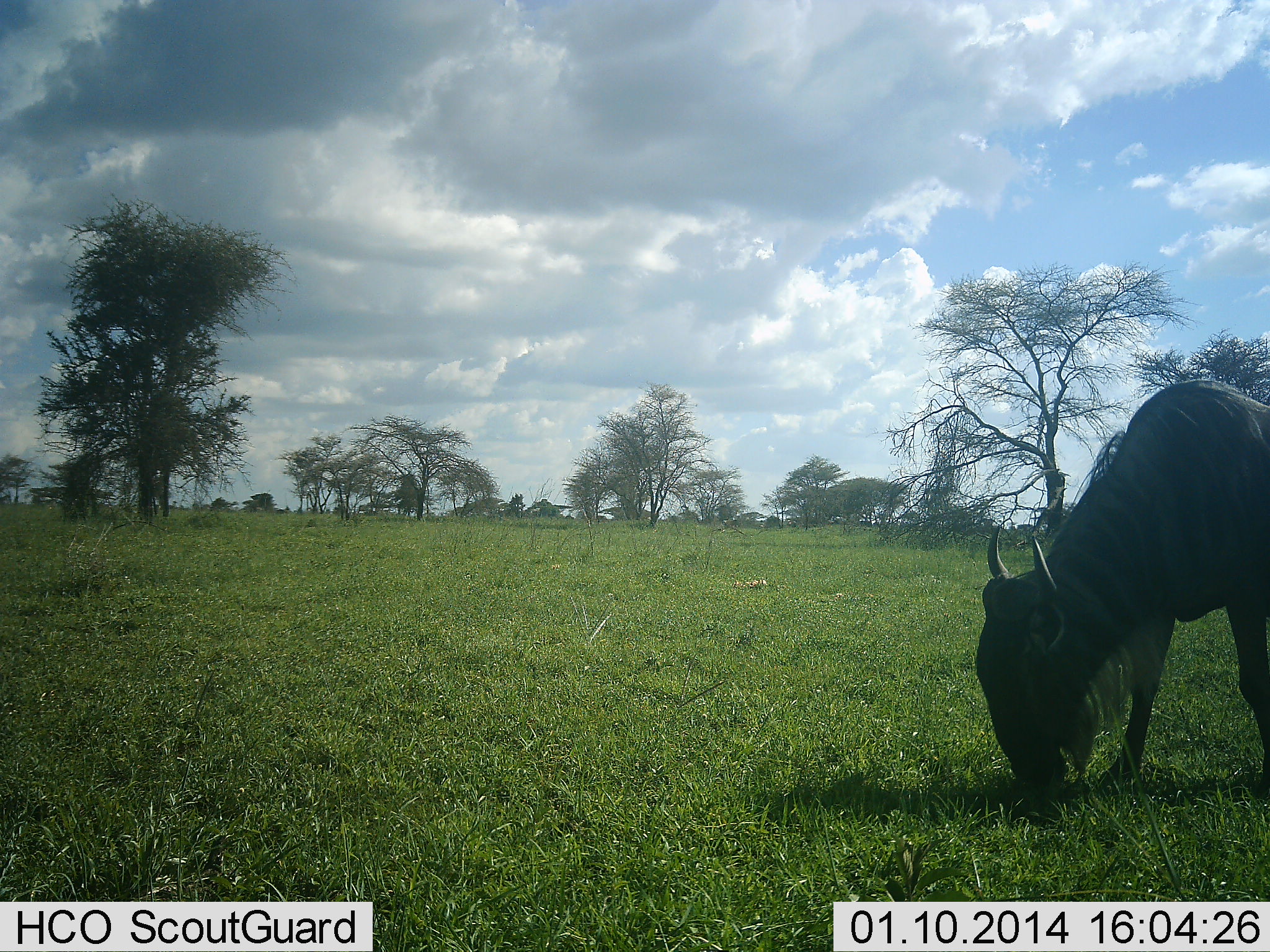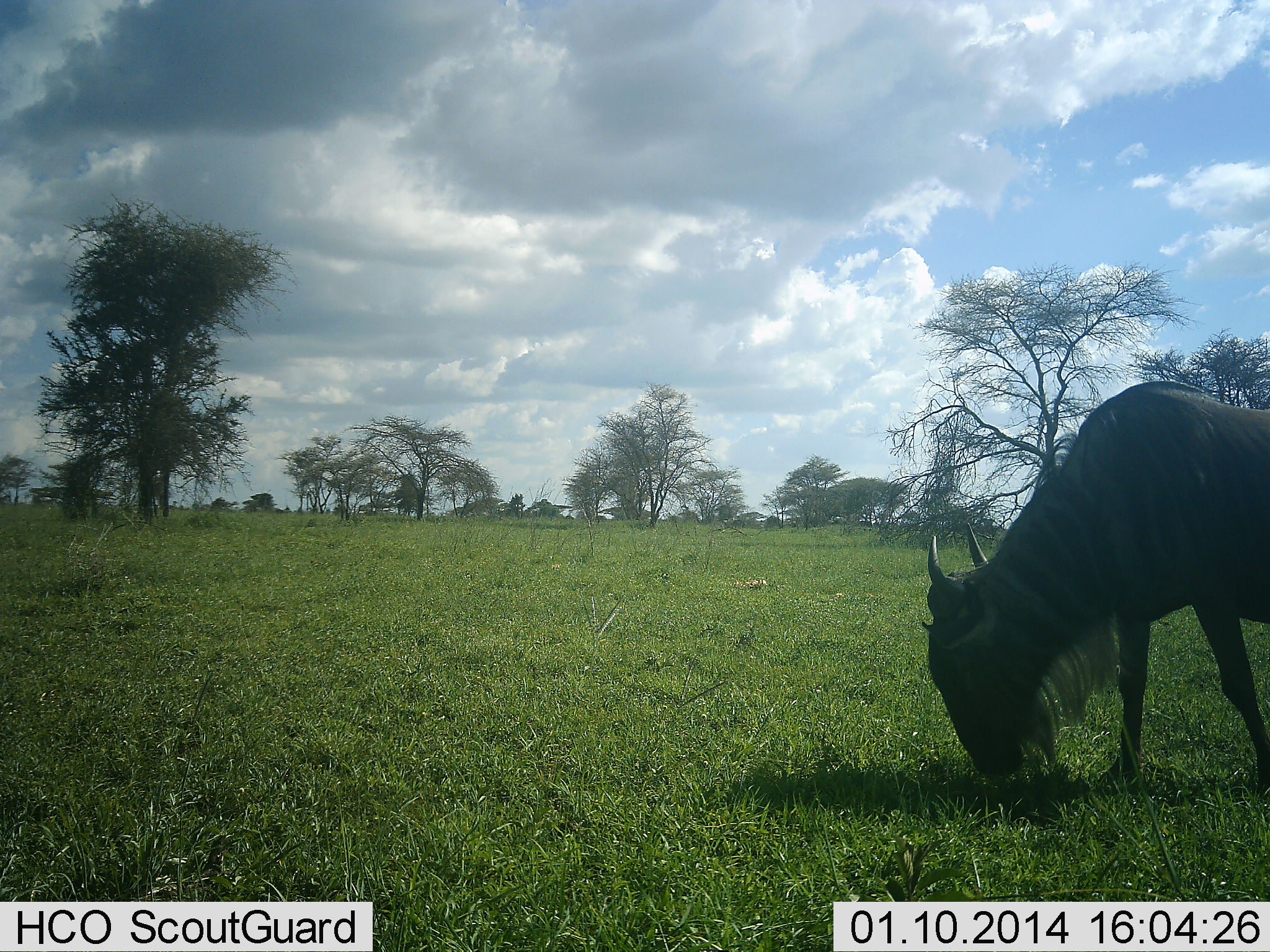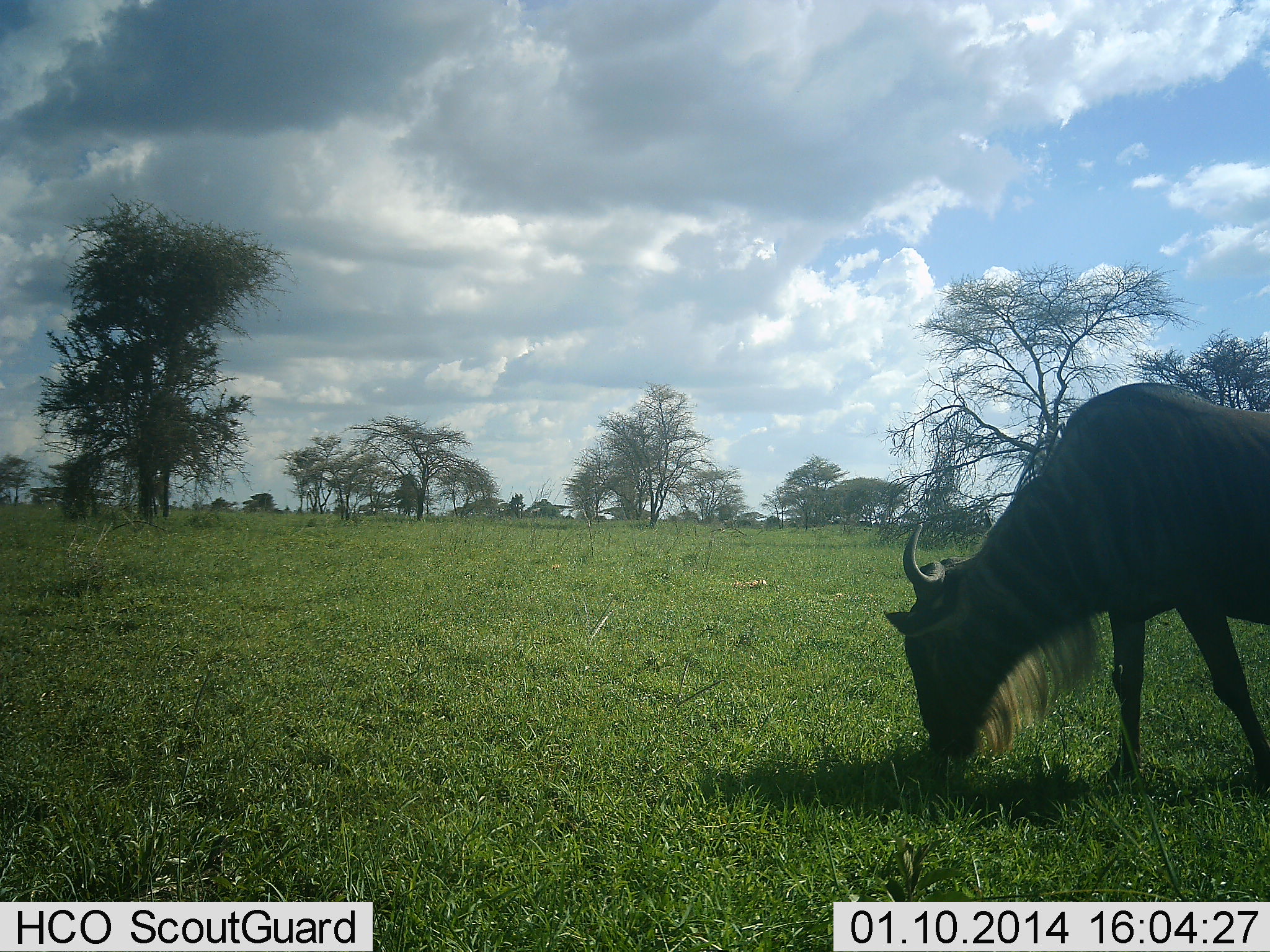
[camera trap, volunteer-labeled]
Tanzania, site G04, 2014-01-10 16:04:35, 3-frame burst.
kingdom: Animalia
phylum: Chordata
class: Mammalia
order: Artiodactyla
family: Bovidae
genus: Connochaetes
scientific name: Connochaetes taurinus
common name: blue wildebeest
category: wildebeest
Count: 1.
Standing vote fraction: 10%.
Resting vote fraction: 0%.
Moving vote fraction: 20%.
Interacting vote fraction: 0%.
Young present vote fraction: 0%.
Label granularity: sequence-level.